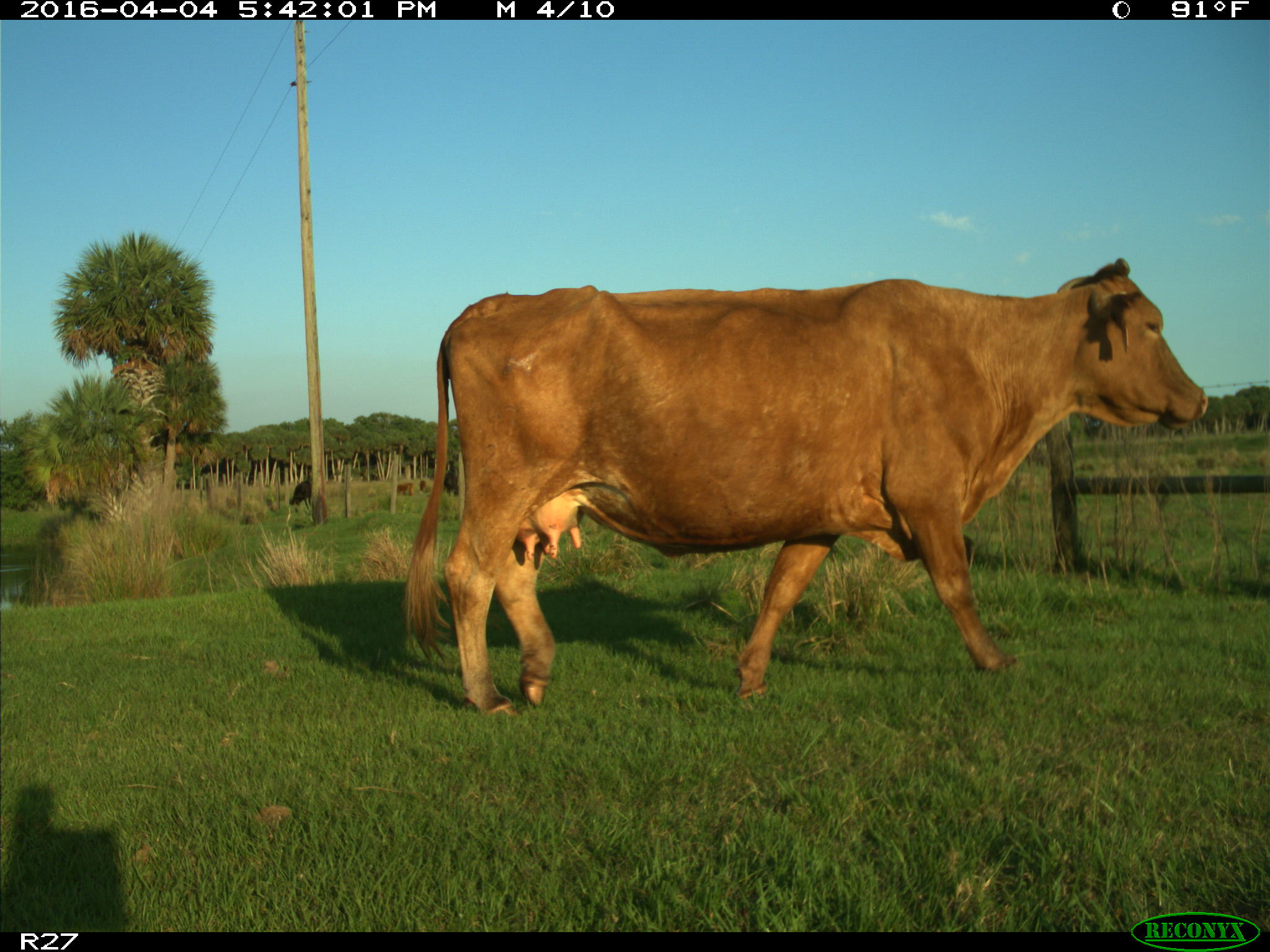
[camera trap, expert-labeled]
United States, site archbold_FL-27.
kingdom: Animalia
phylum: Chordata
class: Mammalia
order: Artiodactyla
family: Bovidae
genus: Bos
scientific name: Bos taurus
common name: domestic cow